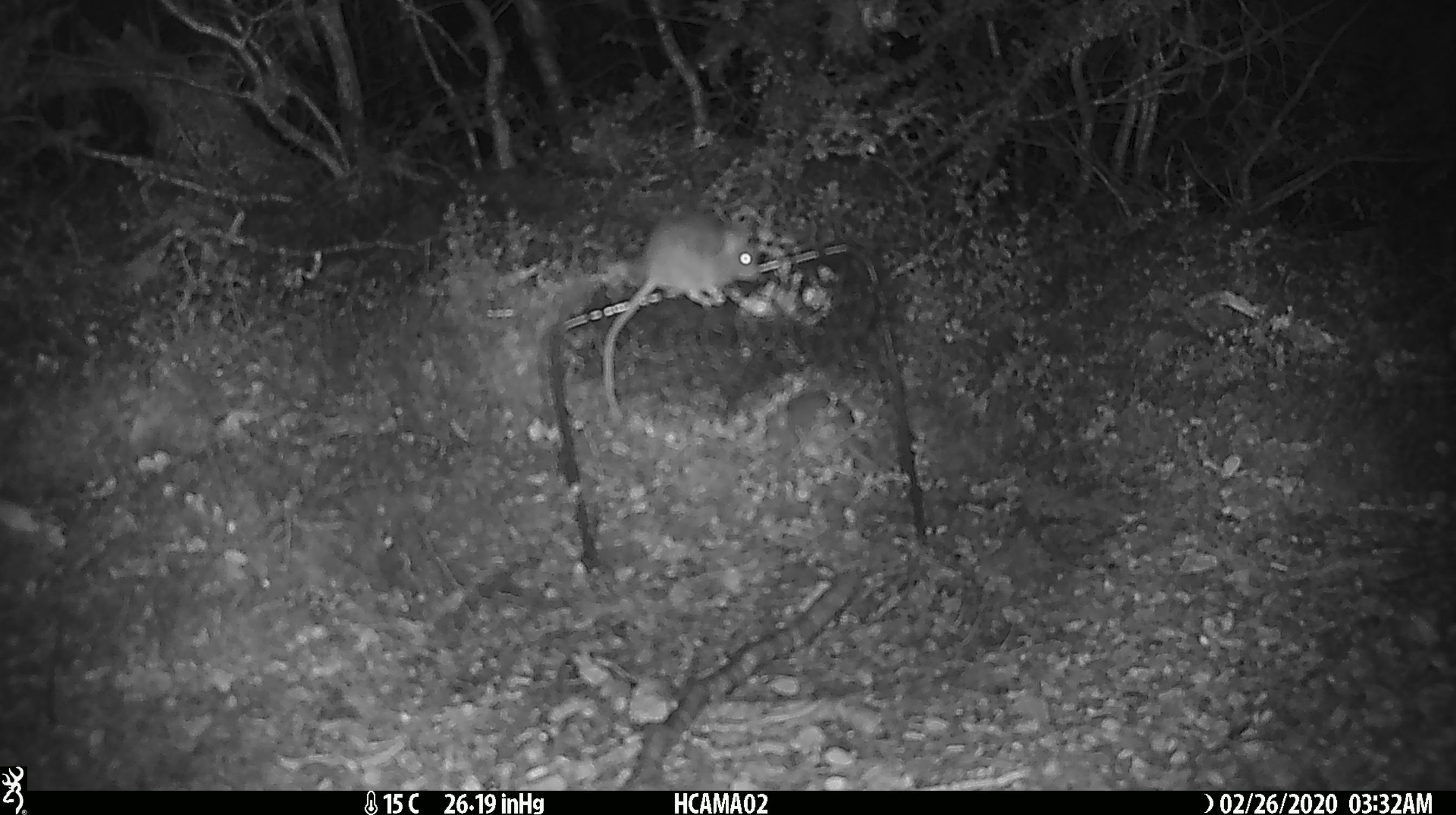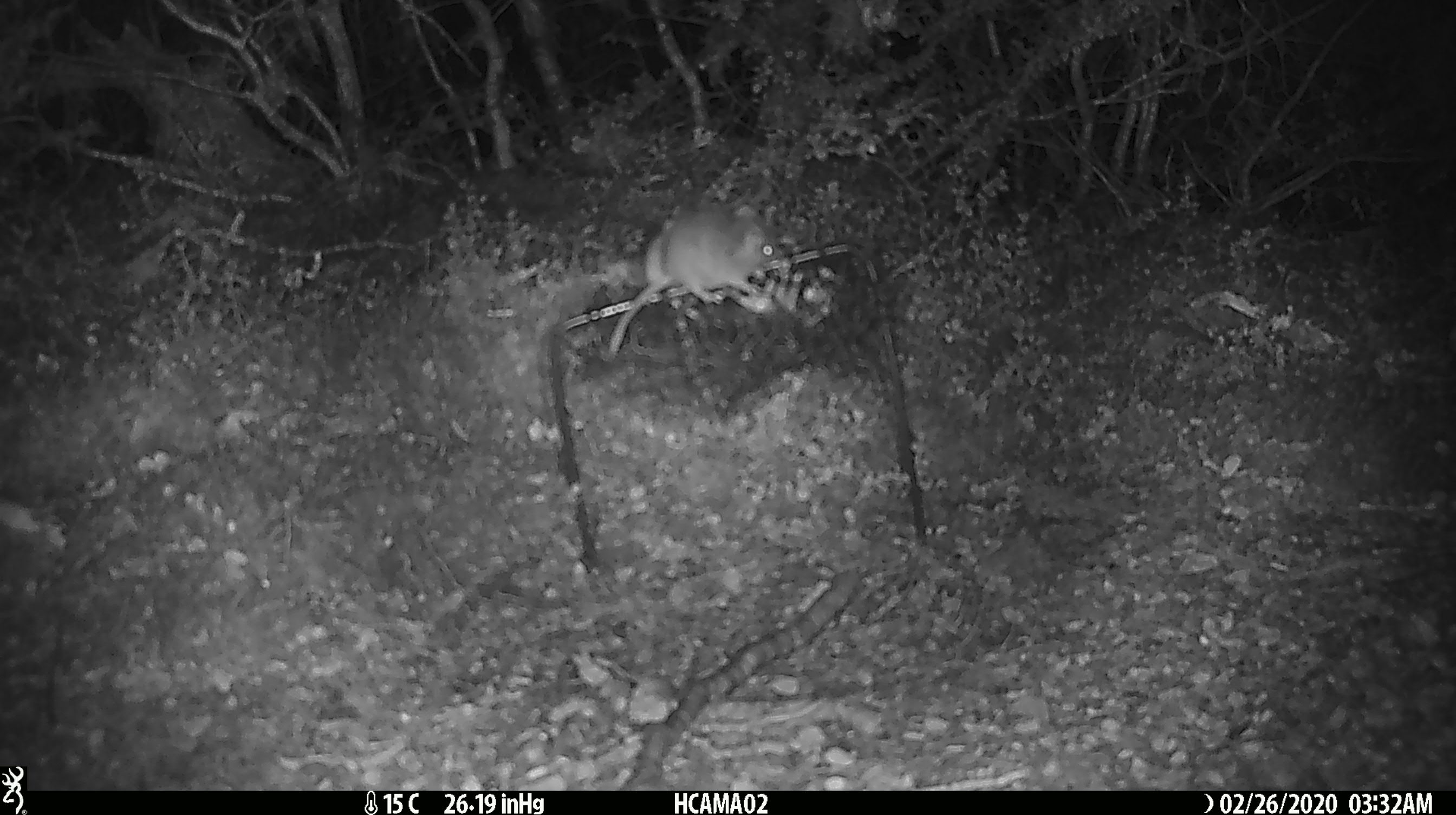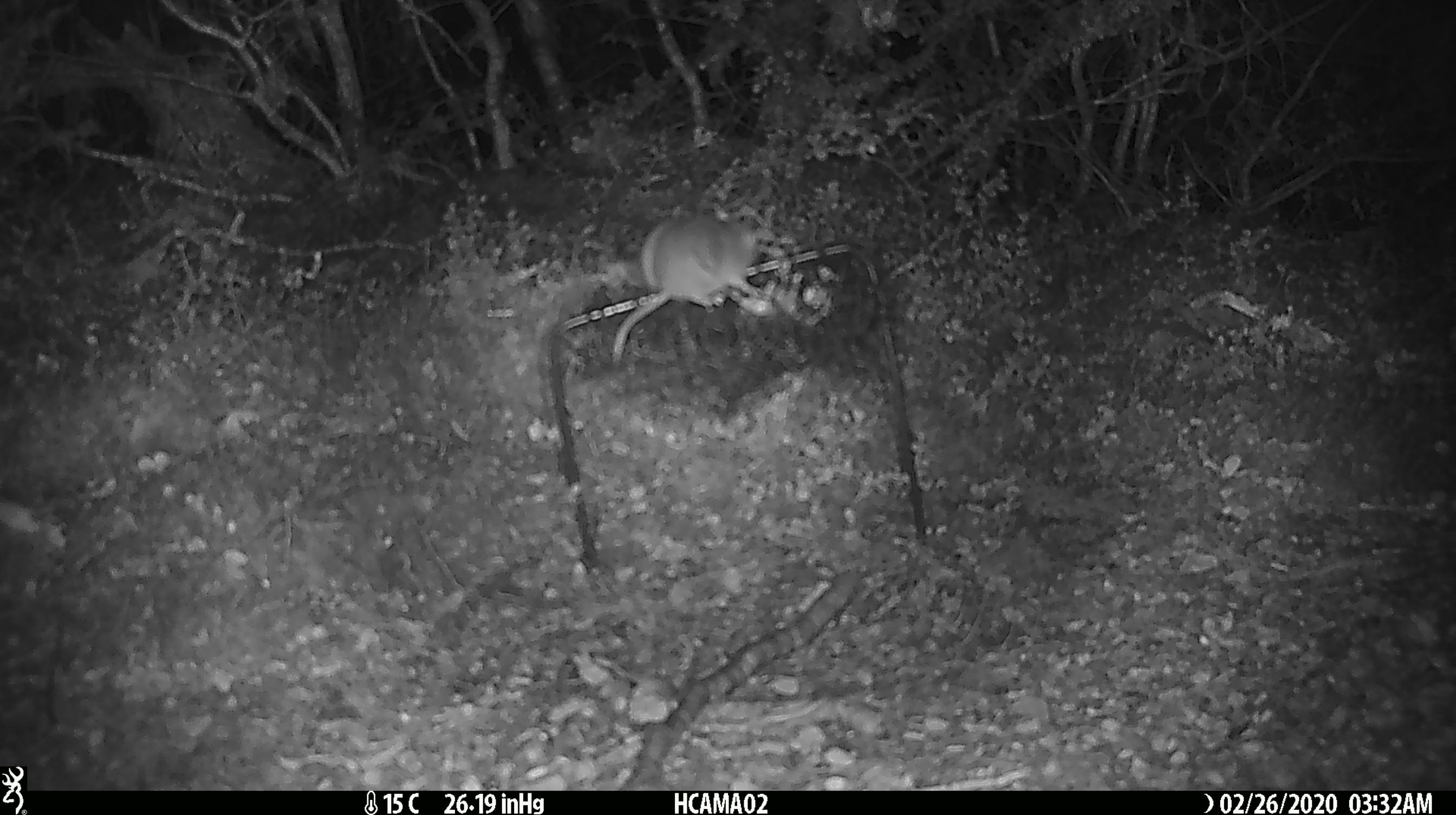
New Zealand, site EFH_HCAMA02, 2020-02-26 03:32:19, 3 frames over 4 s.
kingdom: Animalia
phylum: Chordata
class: Mammalia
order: Rodentia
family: Muridae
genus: Mus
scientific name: Mus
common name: mouse